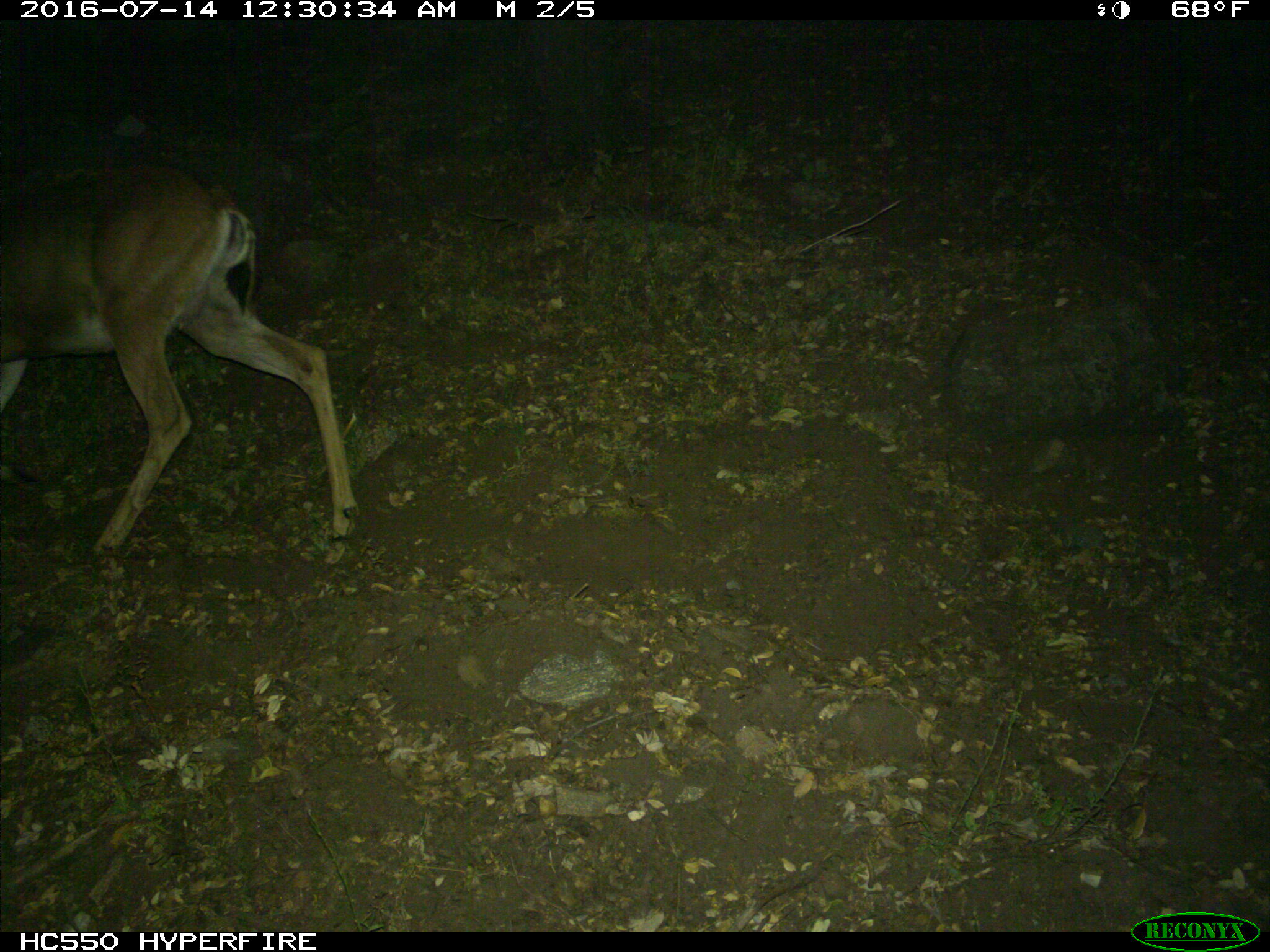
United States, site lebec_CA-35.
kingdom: Animalia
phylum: Chordata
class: Mammalia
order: Artiodactyla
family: Cervidae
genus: Odocoileus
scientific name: Odocoileus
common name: deer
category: unidentified deer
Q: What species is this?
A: Unidentified deer (deer) (Odocoileus).